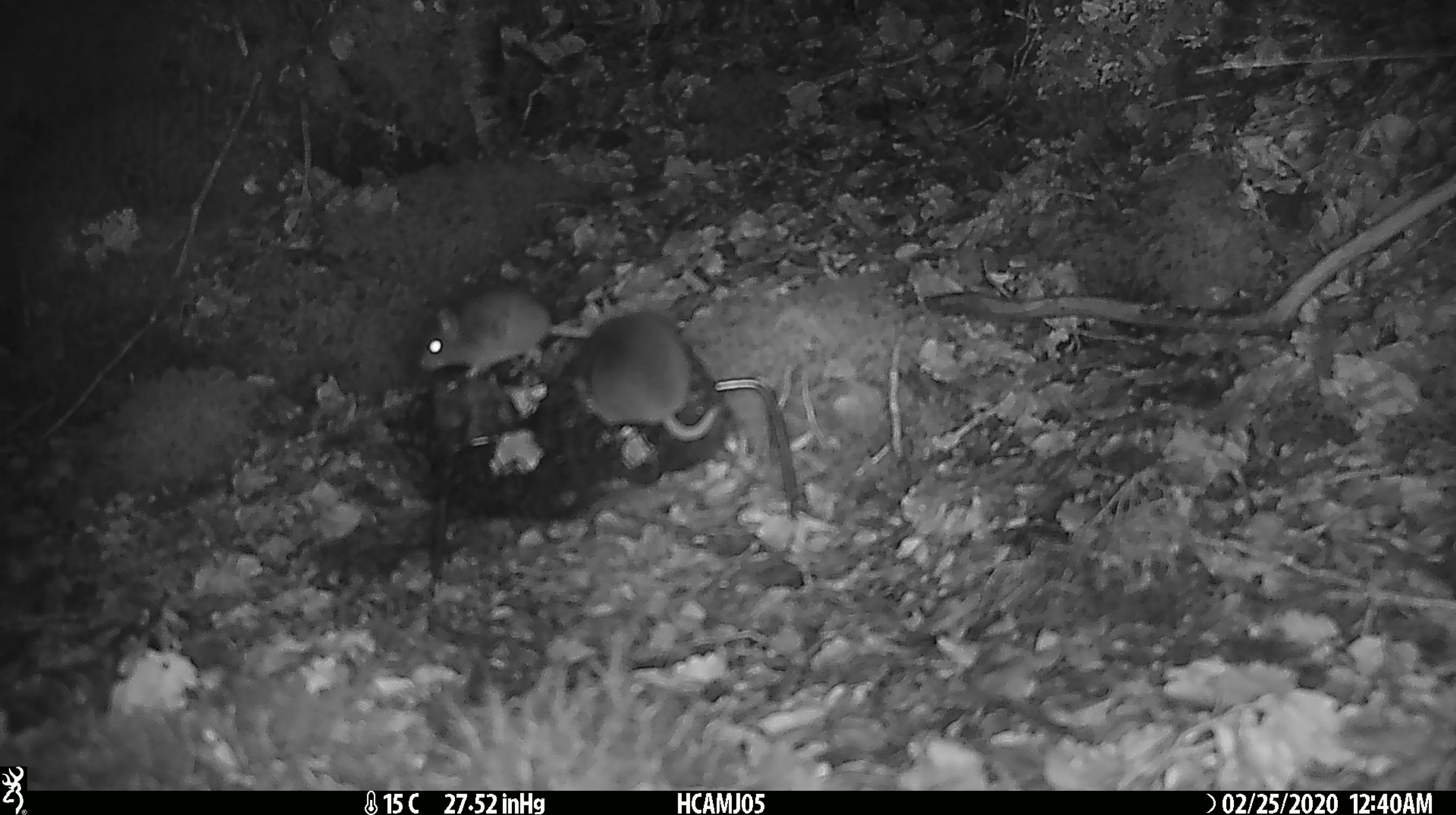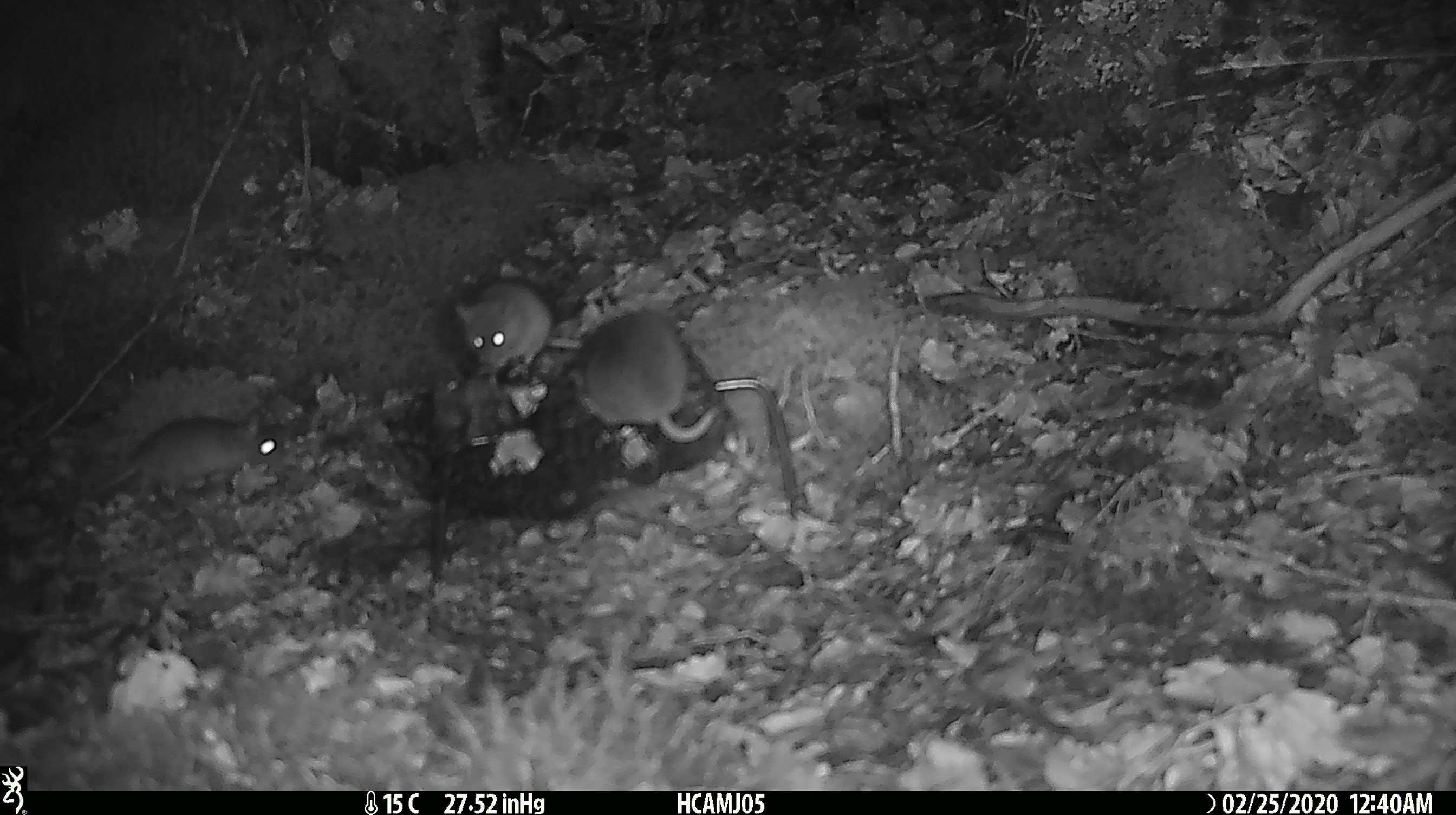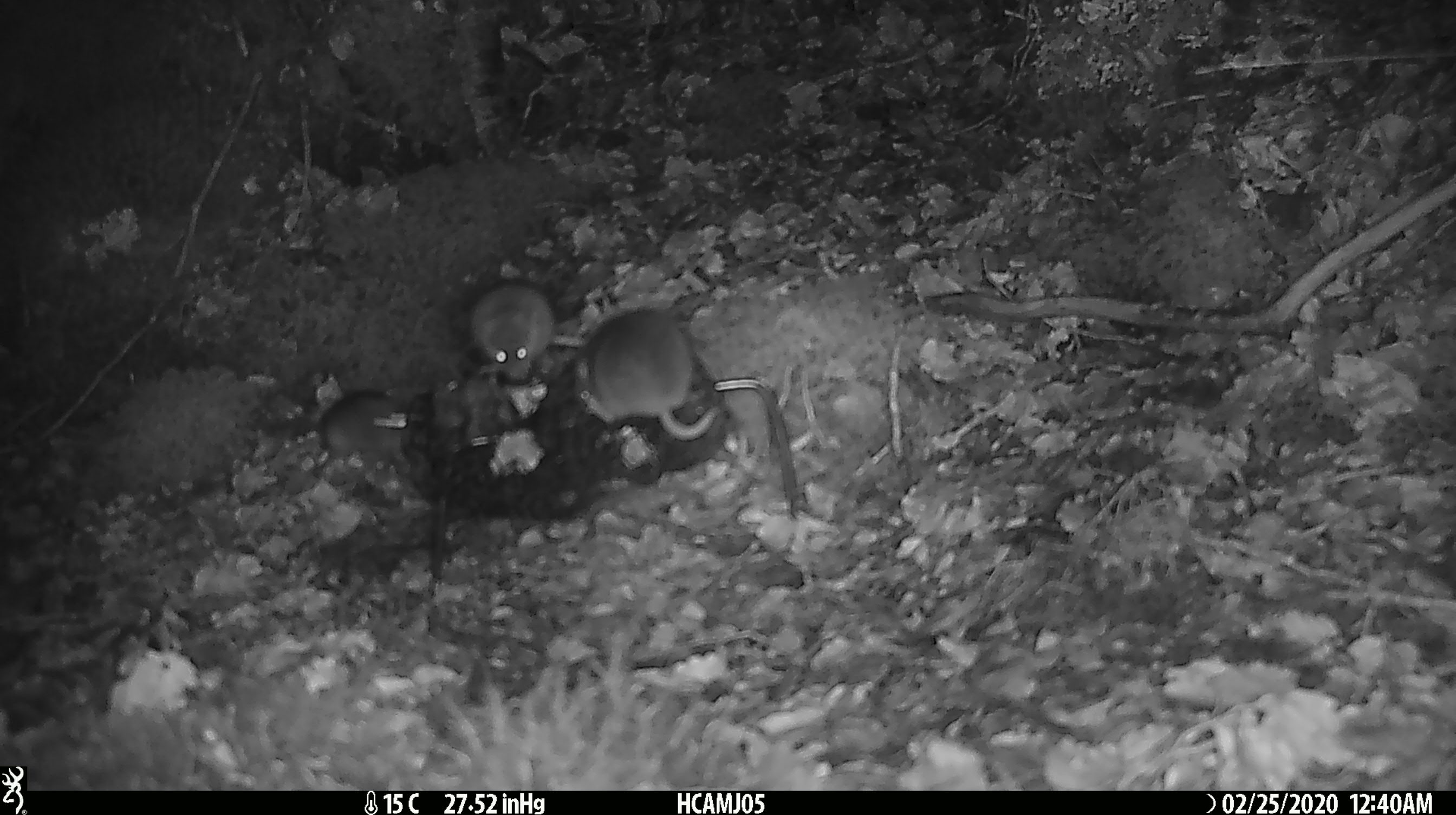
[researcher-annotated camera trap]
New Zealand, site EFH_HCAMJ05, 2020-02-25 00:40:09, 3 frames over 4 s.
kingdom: Animalia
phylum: Chordata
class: Mammalia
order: Rodentia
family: Muridae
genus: Mus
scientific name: Mus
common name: mouse